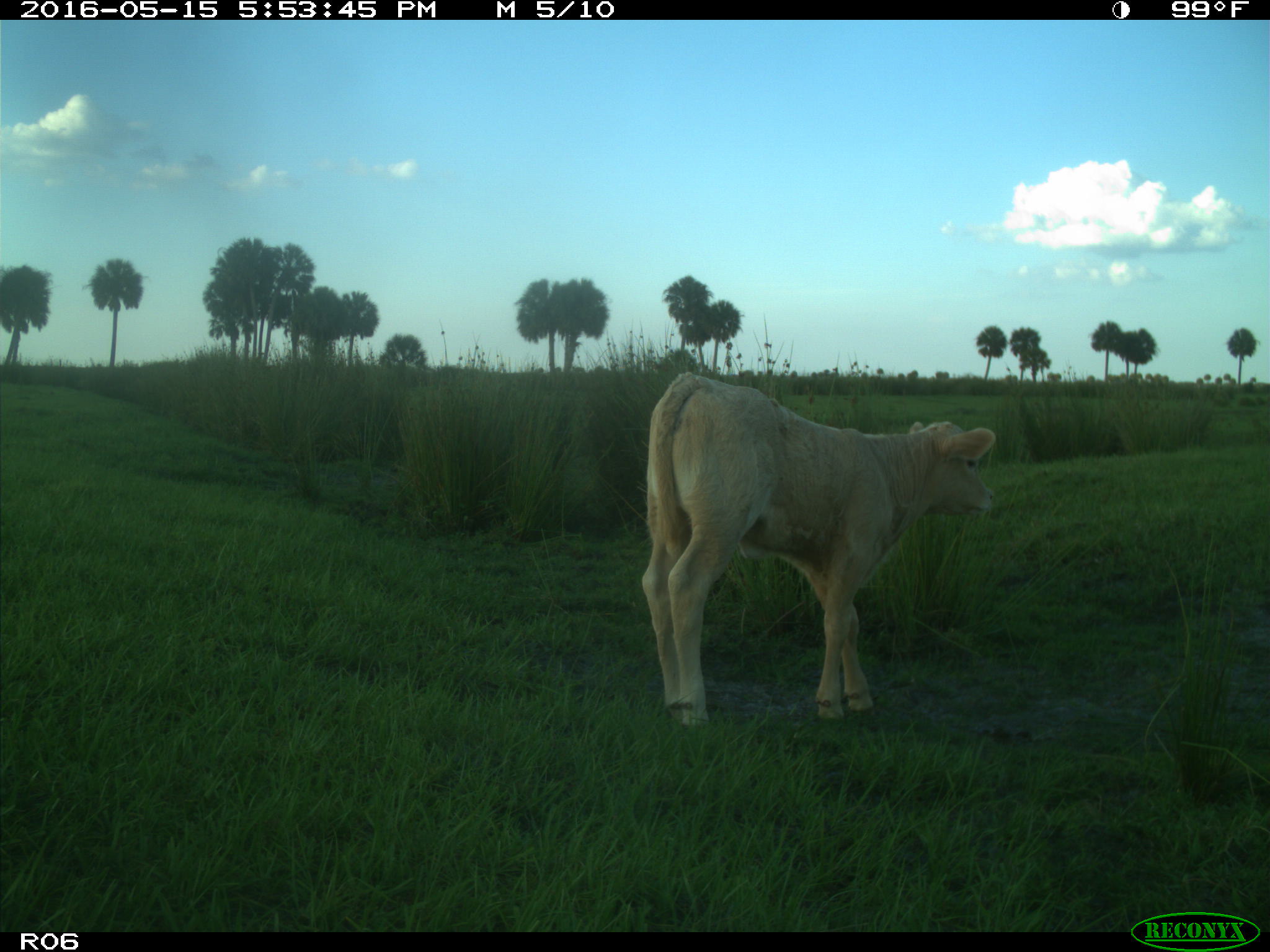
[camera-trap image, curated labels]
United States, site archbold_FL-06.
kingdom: Animalia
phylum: Chordata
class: Mammalia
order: Artiodactyla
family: Bovidae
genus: Bos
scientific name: Bos taurus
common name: domestic cow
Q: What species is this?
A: Bos taurus (domestic cow).